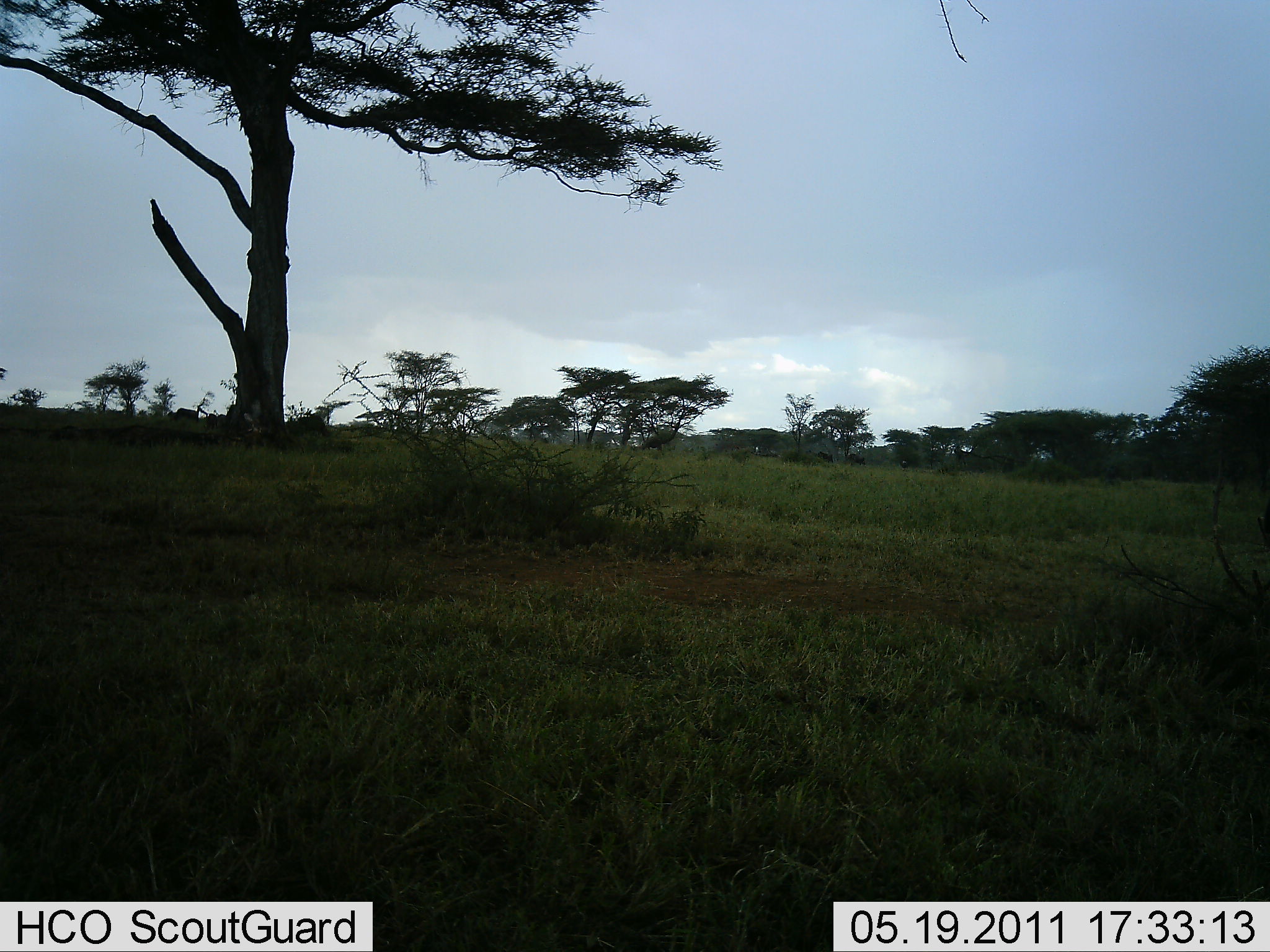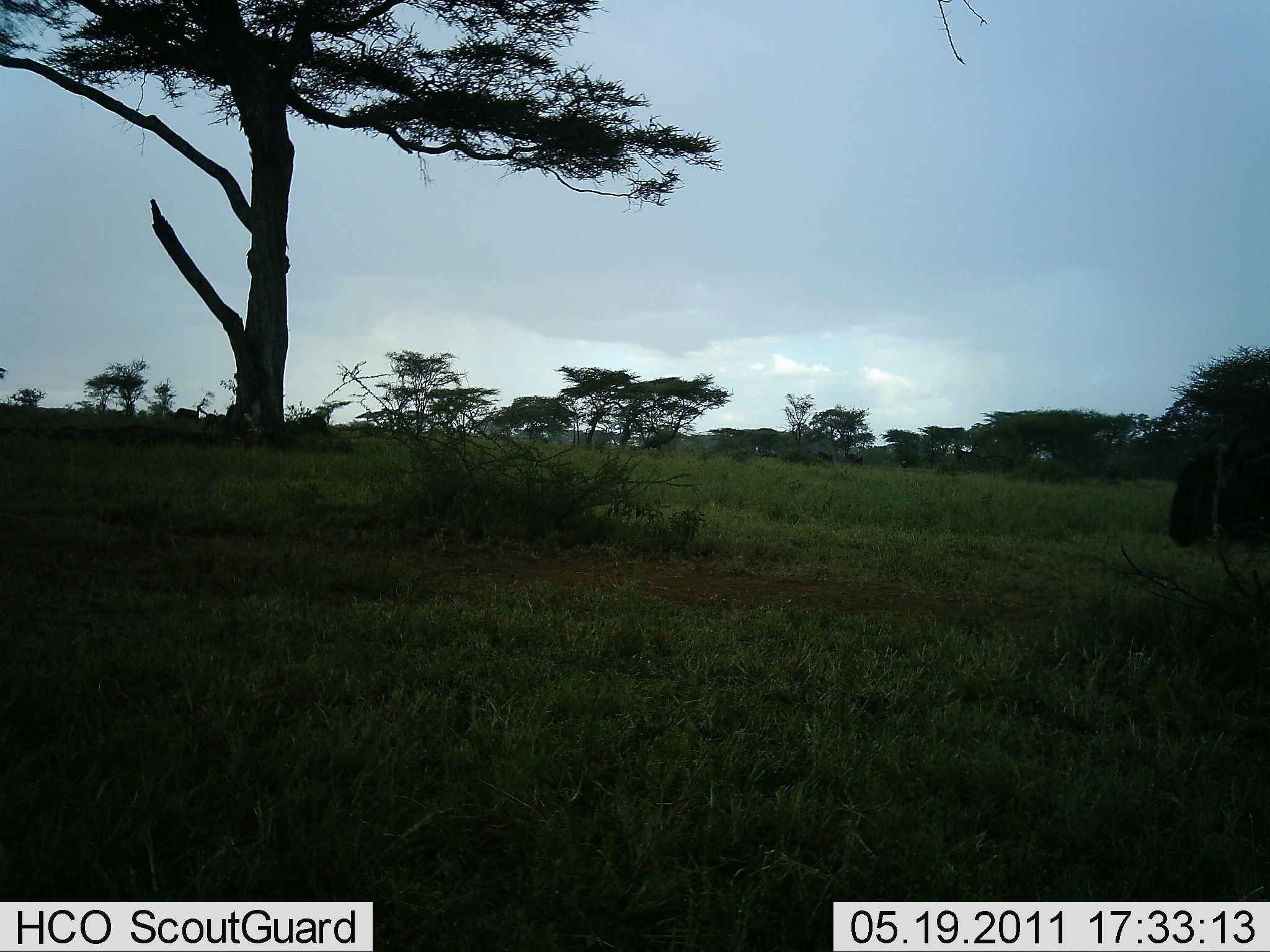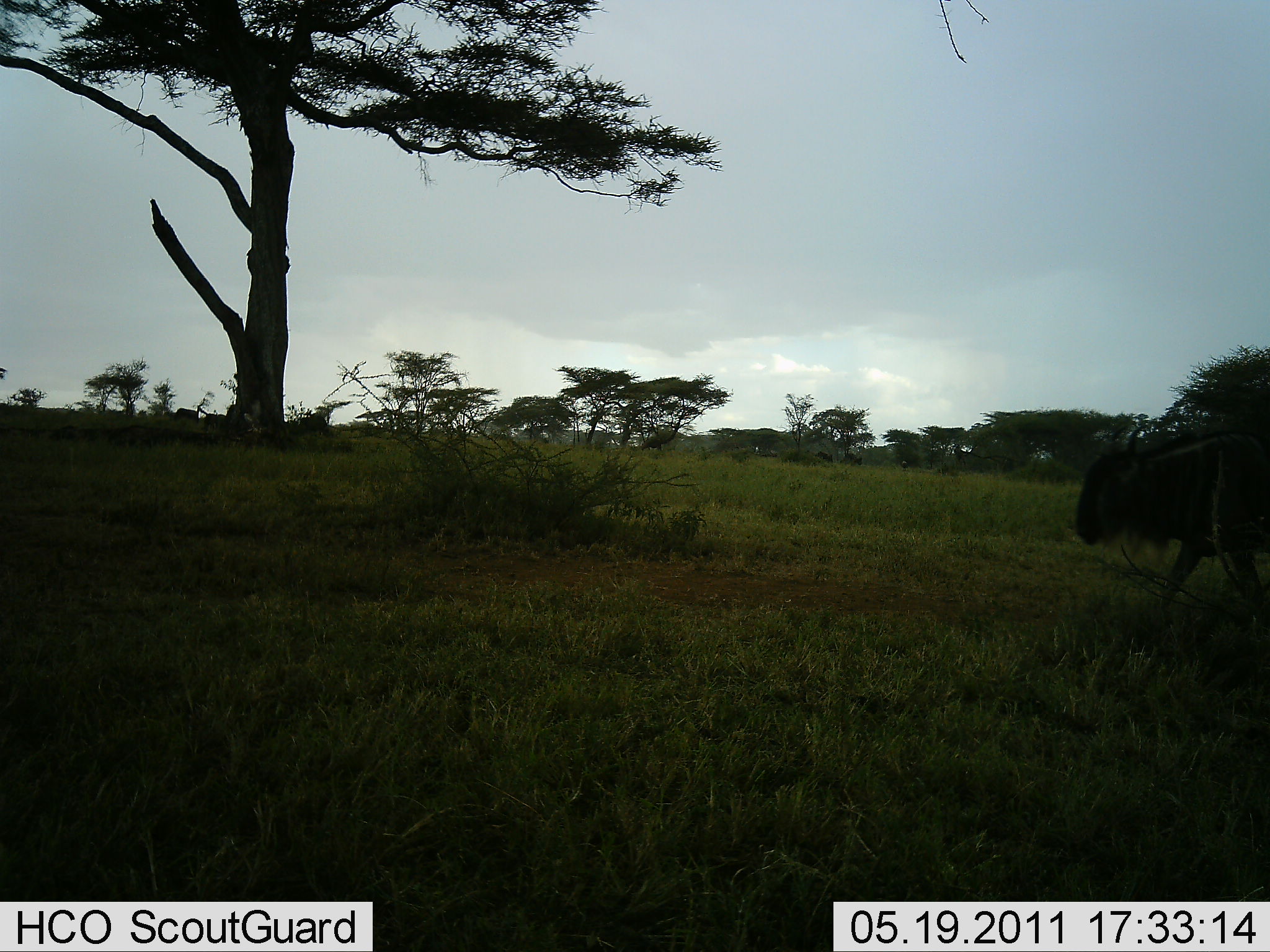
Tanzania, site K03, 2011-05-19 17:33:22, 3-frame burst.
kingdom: Animalia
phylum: Chordata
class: Mammalia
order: Artiodactyla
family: Bovidae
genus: Connochaetes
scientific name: Connochaetes taurinus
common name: blue wildebeest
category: wildebeest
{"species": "wildebeest (blue wildebeest) (Connochaetes taurinus)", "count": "1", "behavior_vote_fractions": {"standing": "0%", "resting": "0%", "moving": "100%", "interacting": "0%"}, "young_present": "0%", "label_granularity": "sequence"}